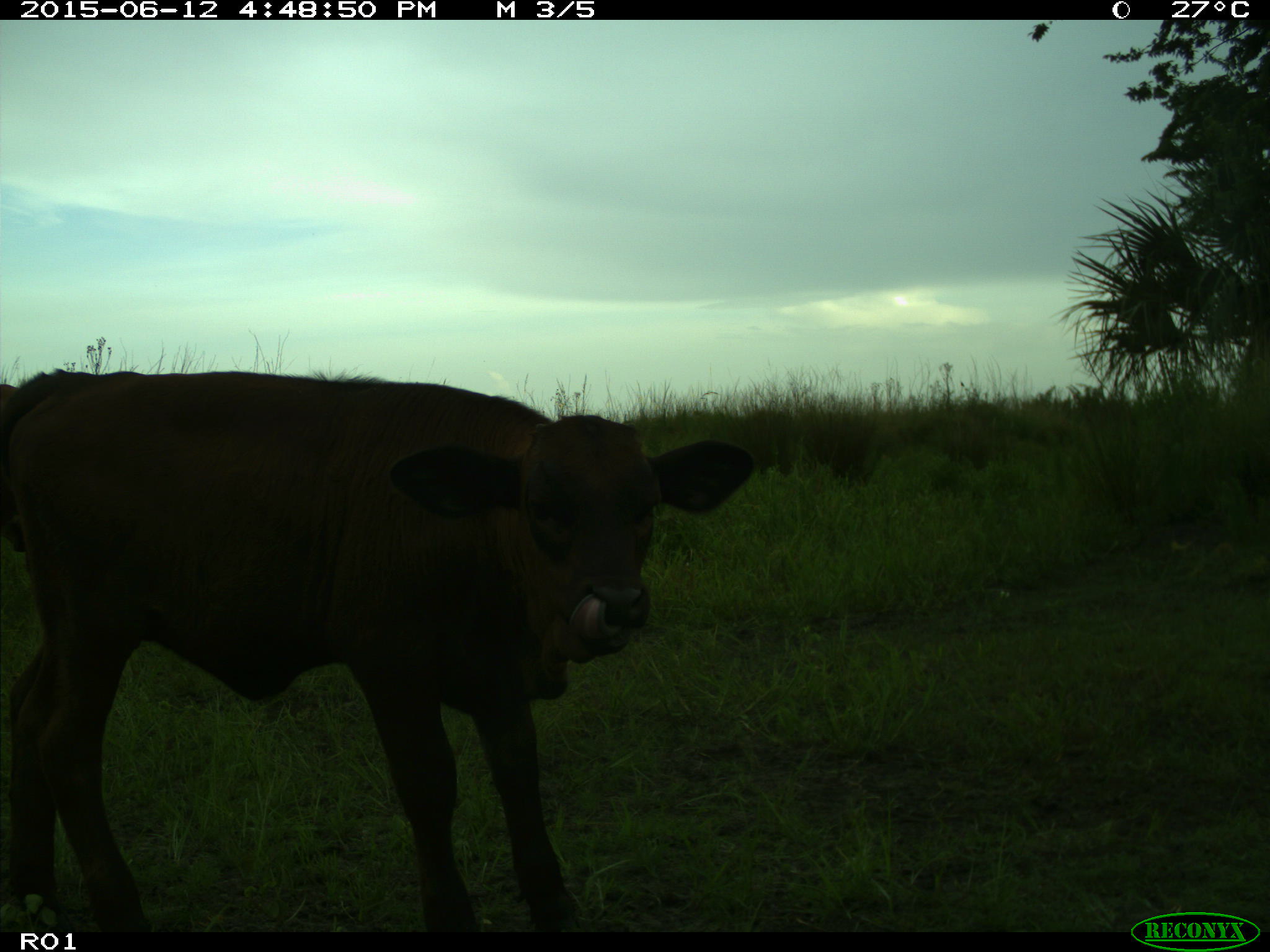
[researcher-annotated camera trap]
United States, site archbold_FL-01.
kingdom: Animalia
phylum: Chordata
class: Mammalia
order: Artiodactyla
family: Bovidae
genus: Bos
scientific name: Bos taurus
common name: domestic cow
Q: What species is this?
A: Bos taurus (domestic cow).